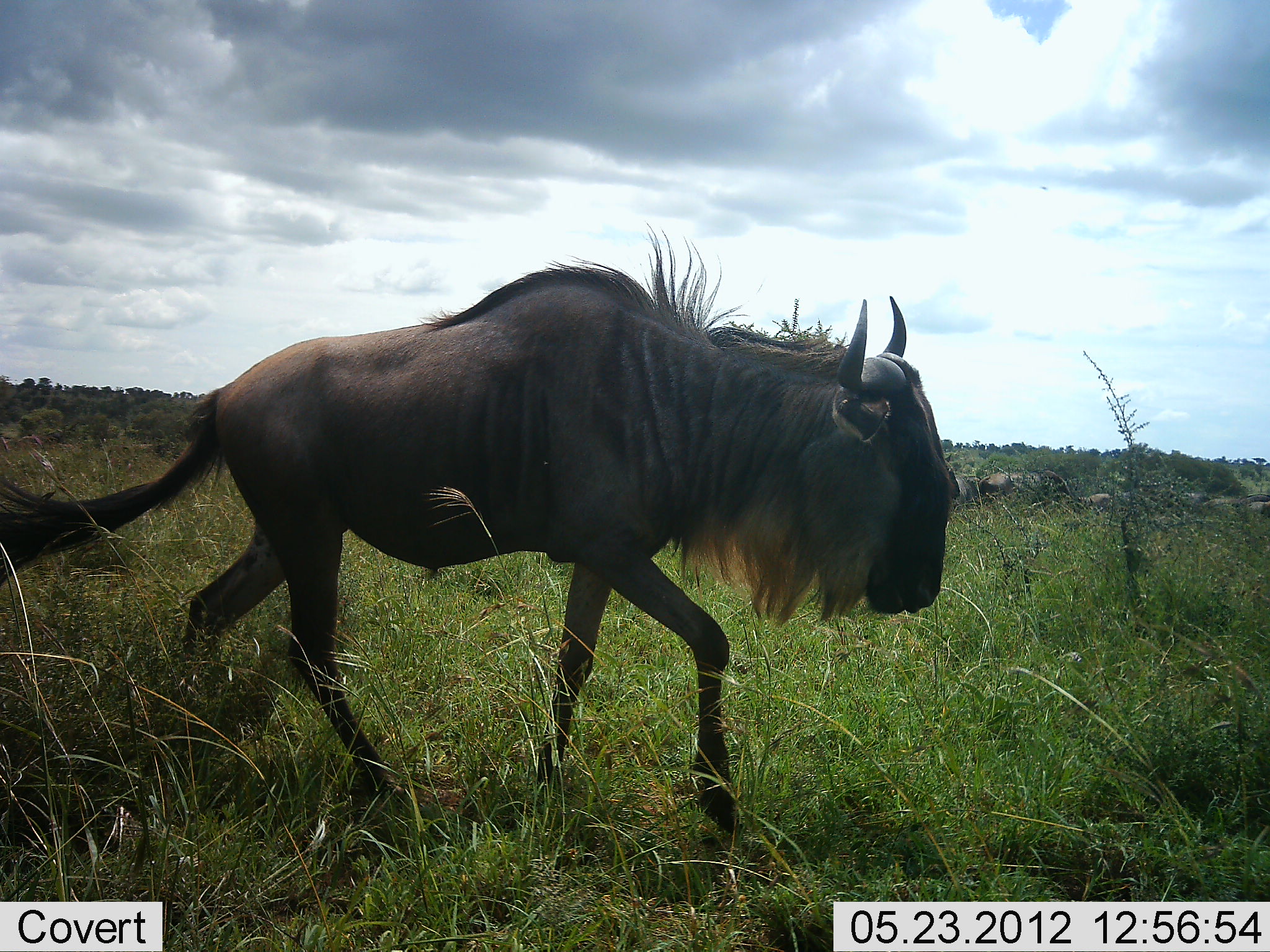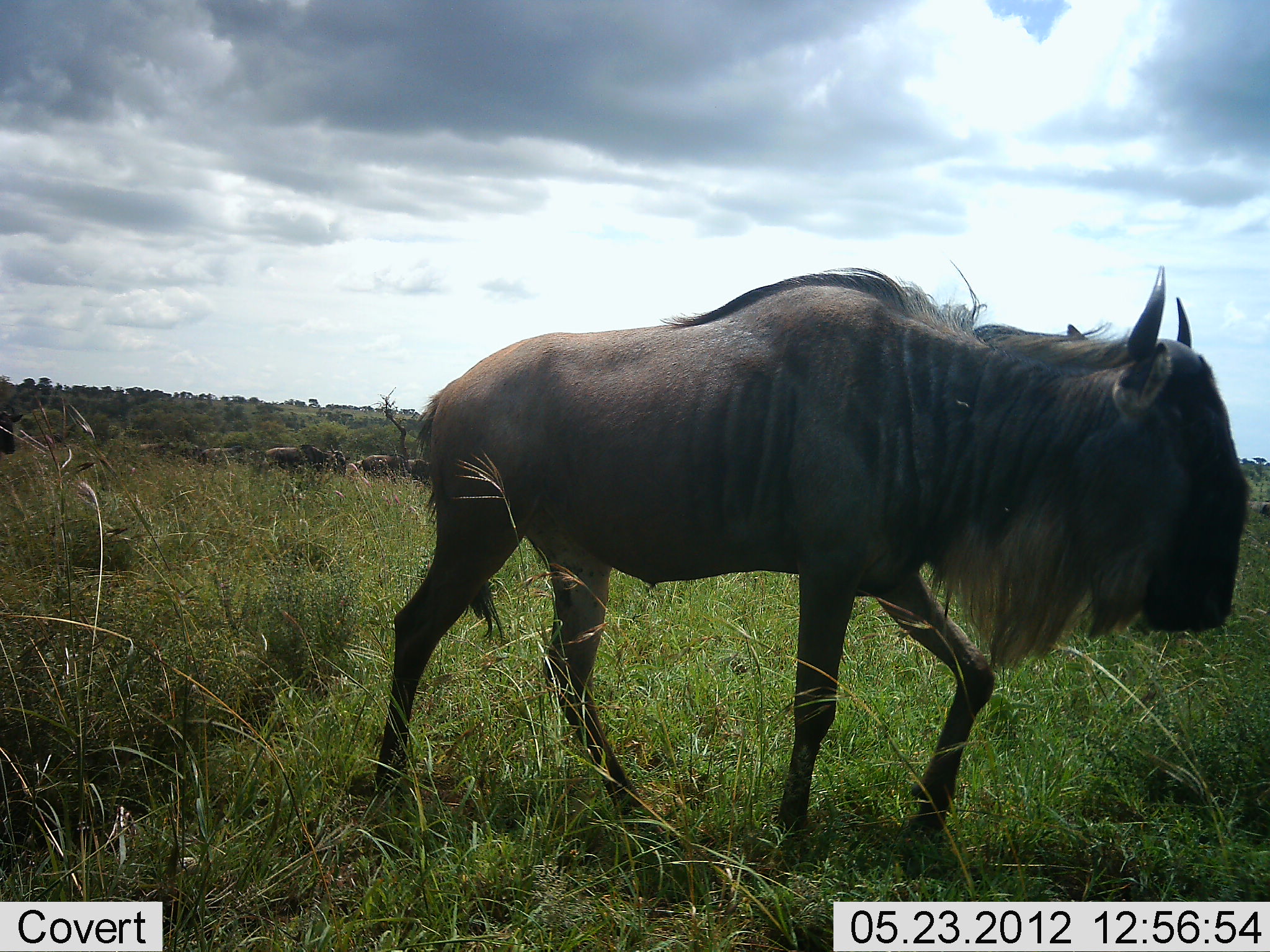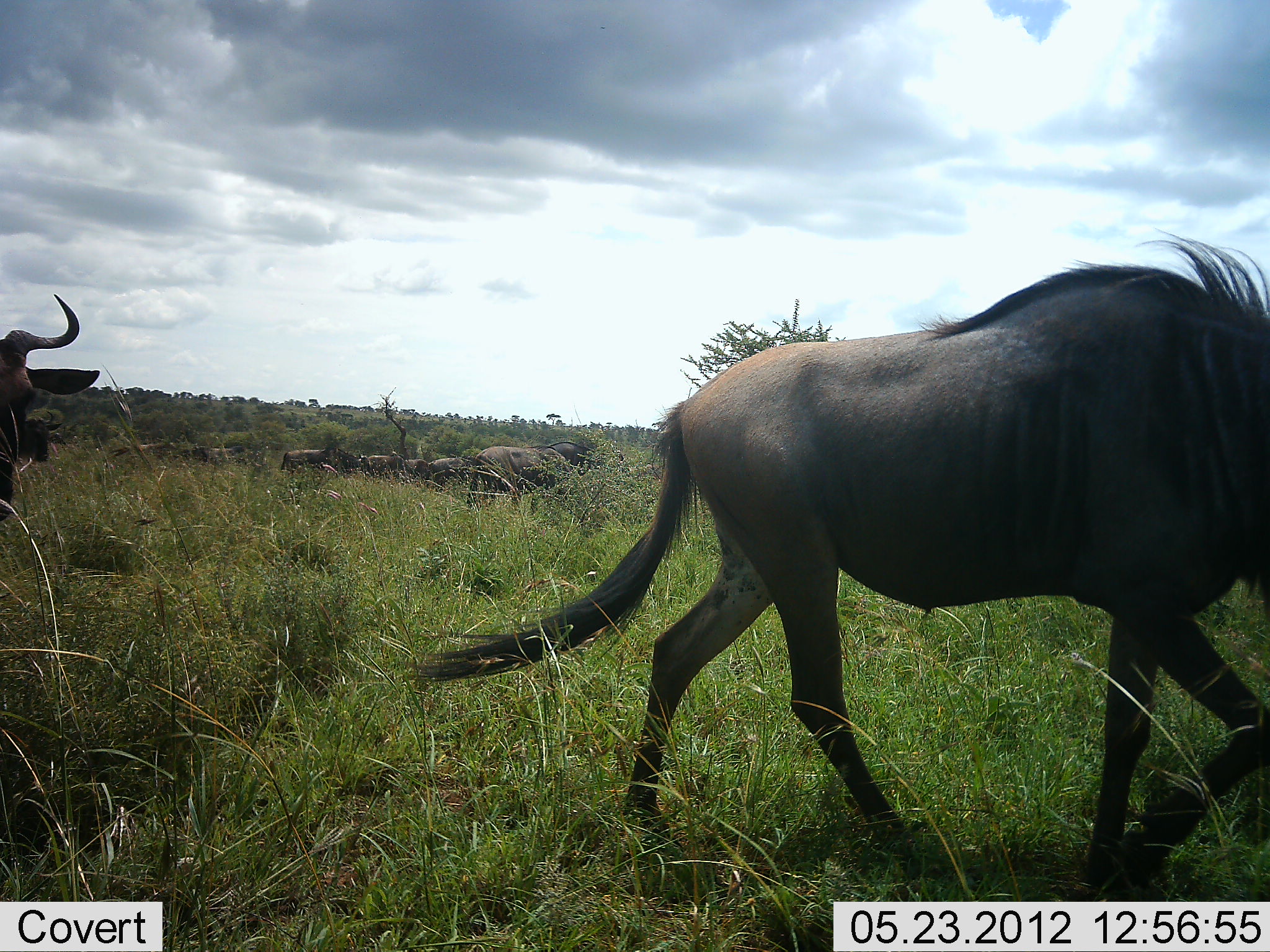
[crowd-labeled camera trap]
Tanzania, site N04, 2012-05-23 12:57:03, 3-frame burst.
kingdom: Animalia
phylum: Chordata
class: Mammalia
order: Artiodactyla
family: Bovidae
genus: Connochaetes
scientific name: Connochaetes taurinus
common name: blue wildebeest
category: wildebeest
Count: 11-50.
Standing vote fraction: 14%.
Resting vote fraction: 0%.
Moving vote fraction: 100%.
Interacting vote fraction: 0%.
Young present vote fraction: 0%.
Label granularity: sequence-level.